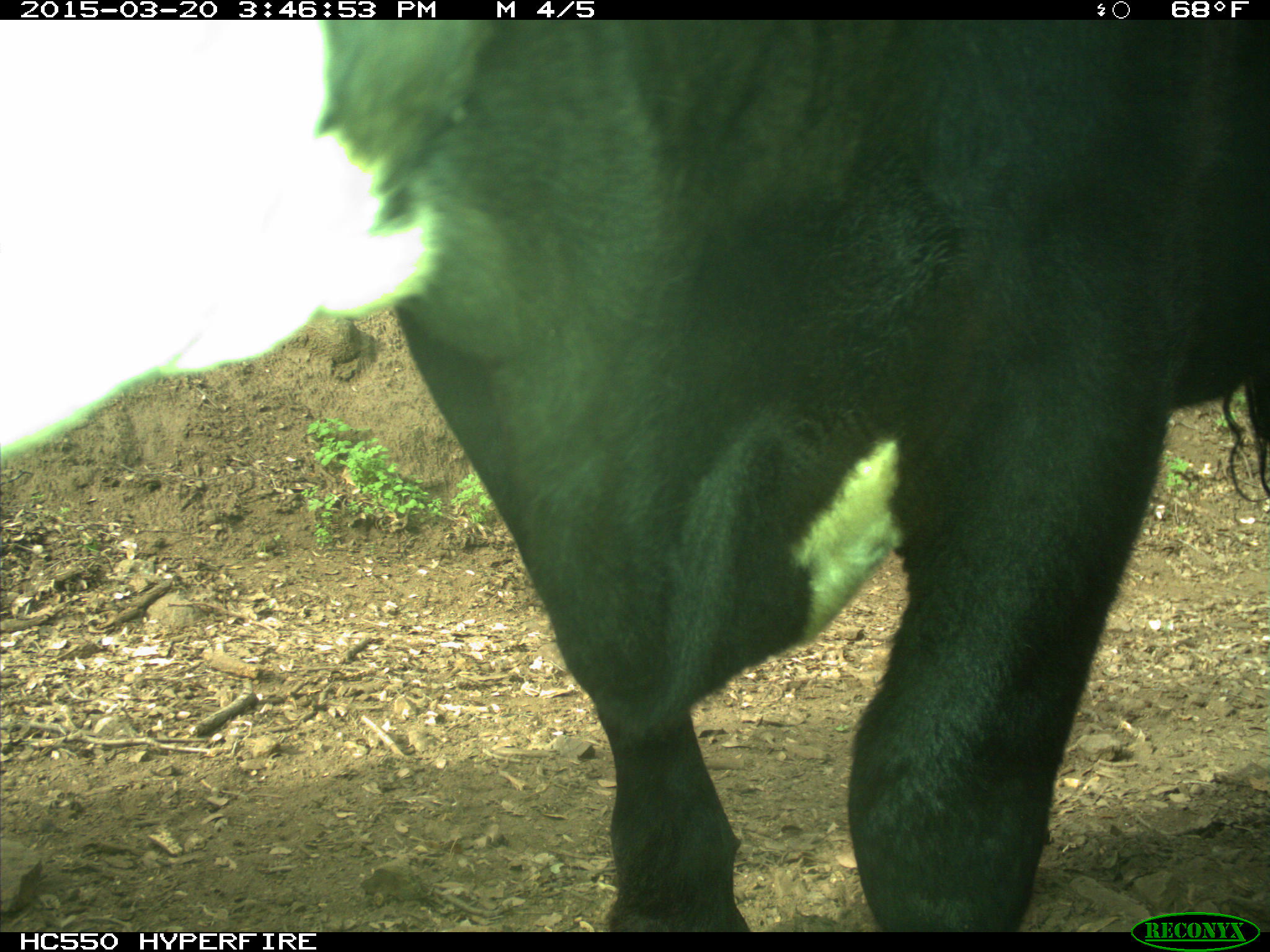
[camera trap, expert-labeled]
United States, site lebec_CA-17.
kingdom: Animalia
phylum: Chordata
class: Mammalia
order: Artiodactyla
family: Bovidae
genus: Bos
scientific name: Bos taurus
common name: domestic cow